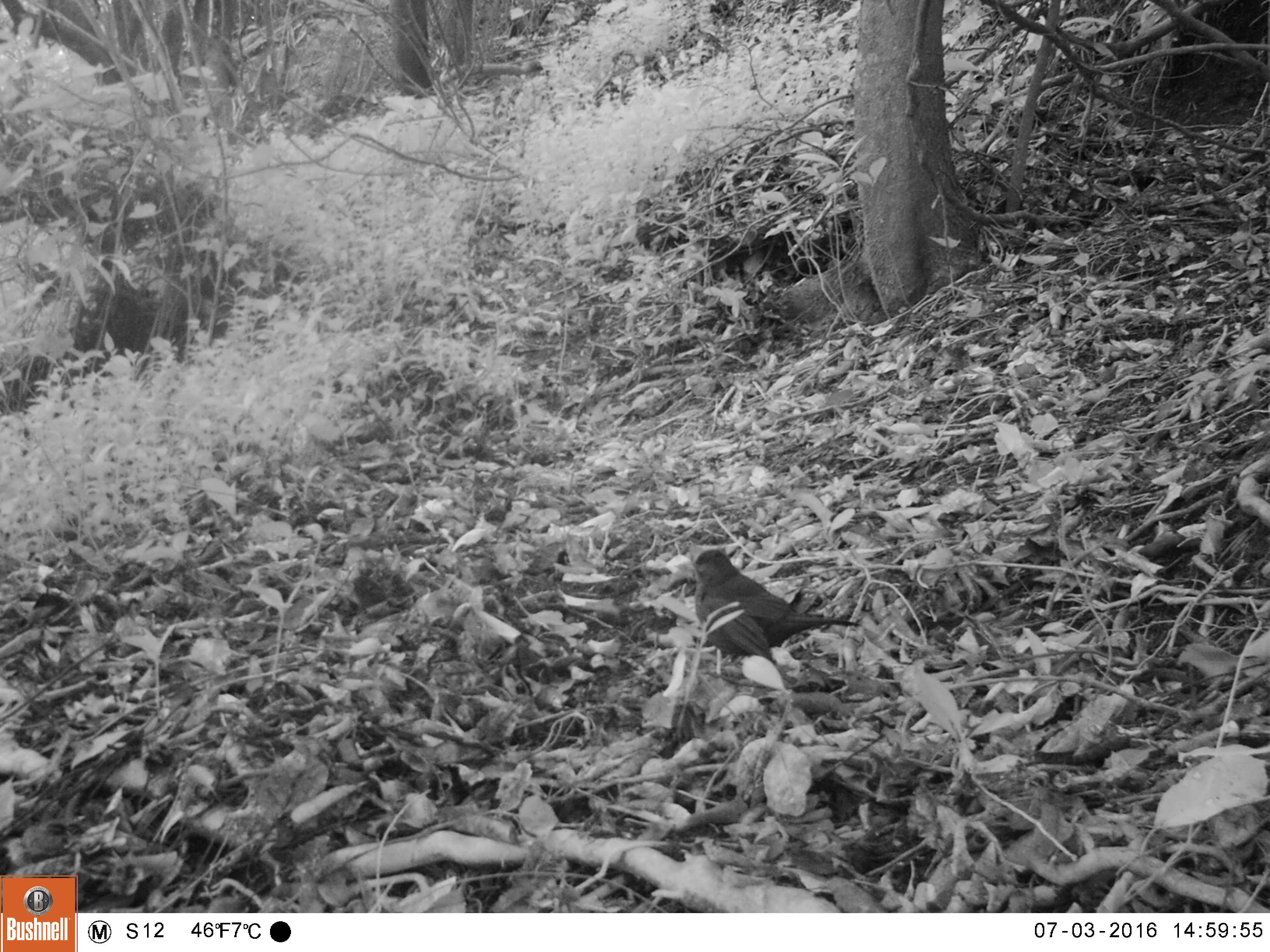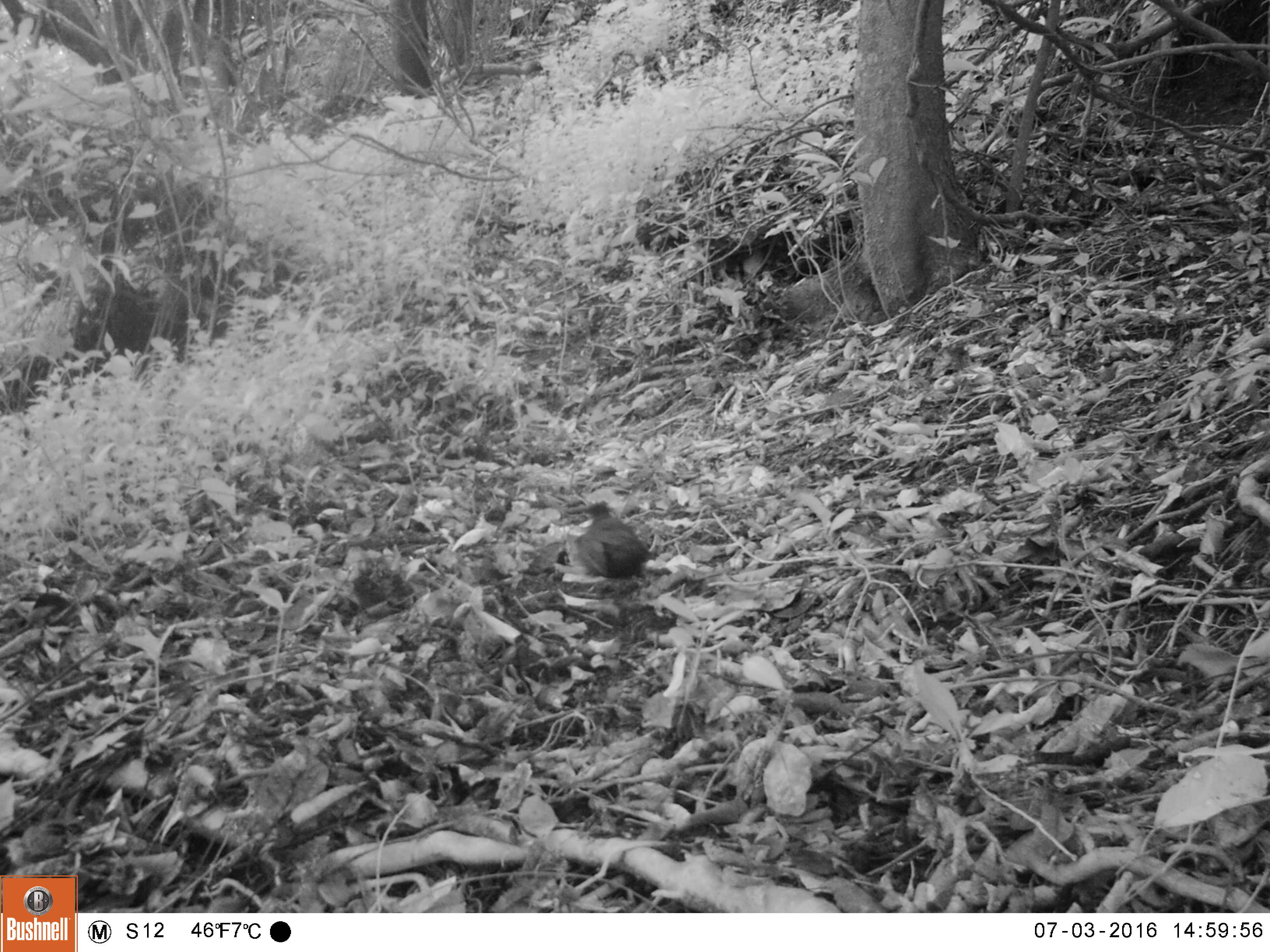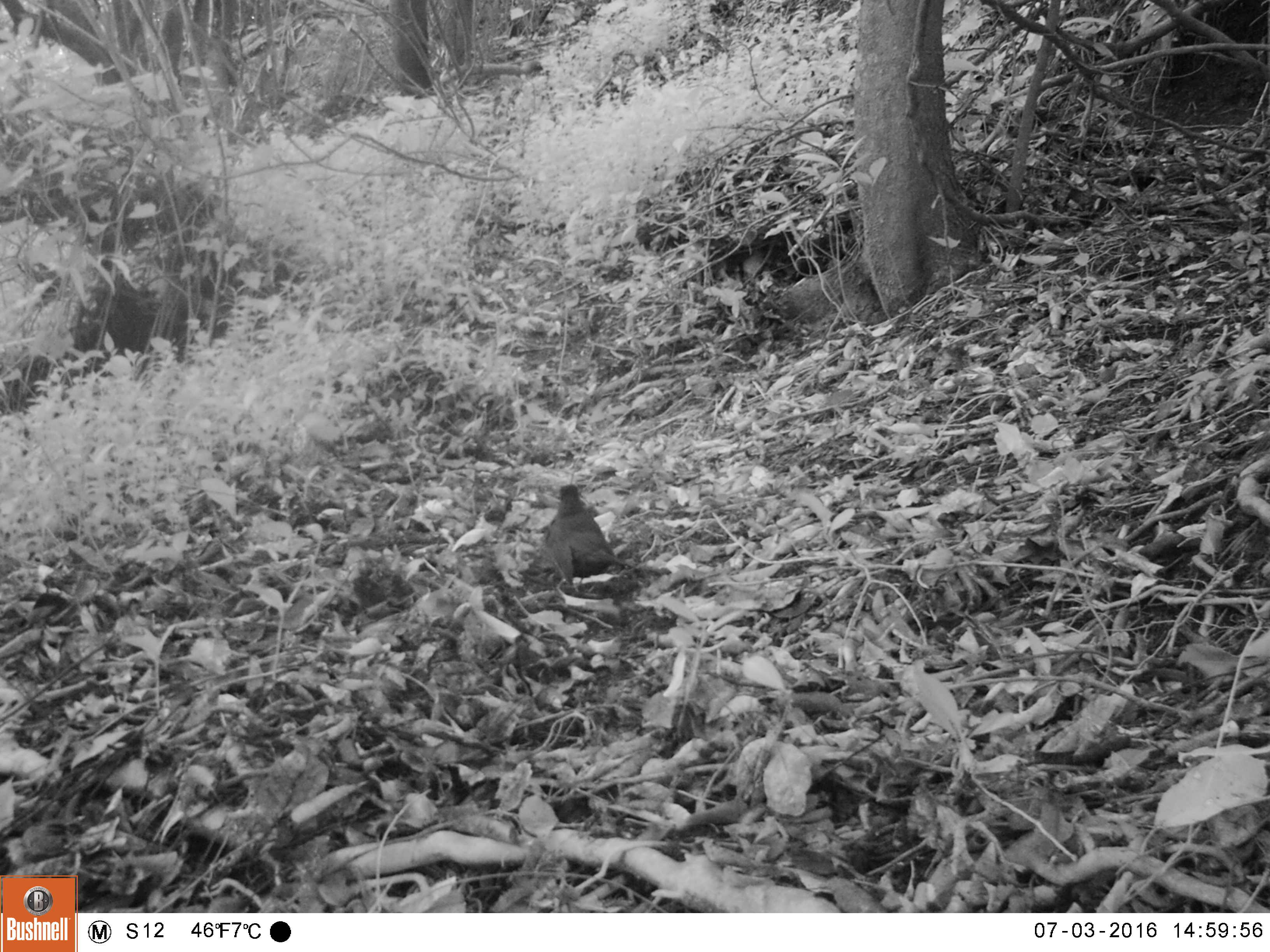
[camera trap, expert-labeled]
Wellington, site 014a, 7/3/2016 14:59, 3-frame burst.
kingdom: Animalia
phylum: Chordata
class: Aves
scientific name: Aves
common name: bird